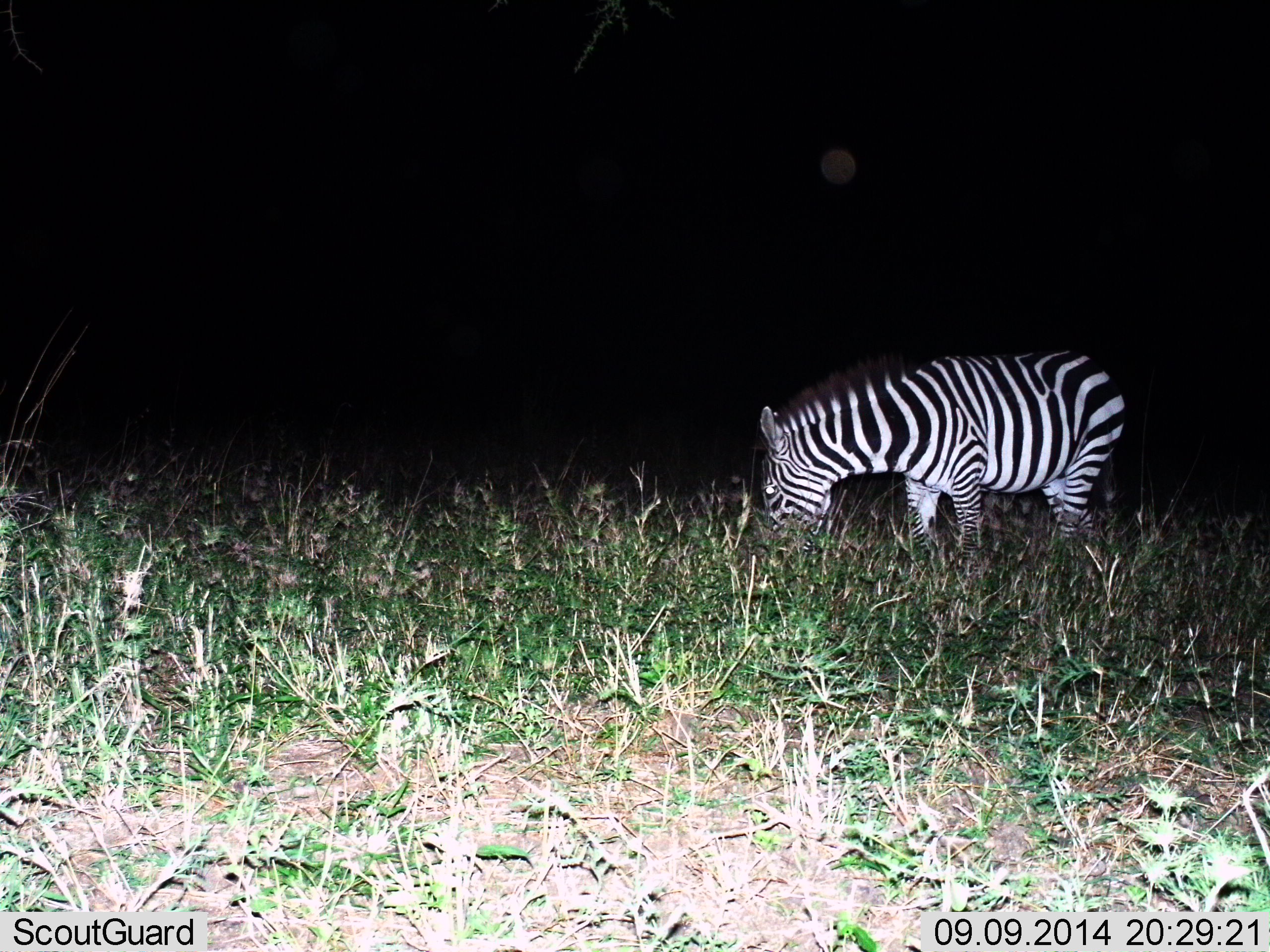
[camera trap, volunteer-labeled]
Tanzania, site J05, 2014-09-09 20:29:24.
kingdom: Animalia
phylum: Chordata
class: Mammalia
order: Perissodactyla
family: Equidae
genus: Equus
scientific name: Equus quagga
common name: plains zebra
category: zebra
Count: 1.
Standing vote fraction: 0%.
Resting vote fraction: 0%.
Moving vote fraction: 0%.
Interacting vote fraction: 0%.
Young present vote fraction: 0%.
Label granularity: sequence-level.